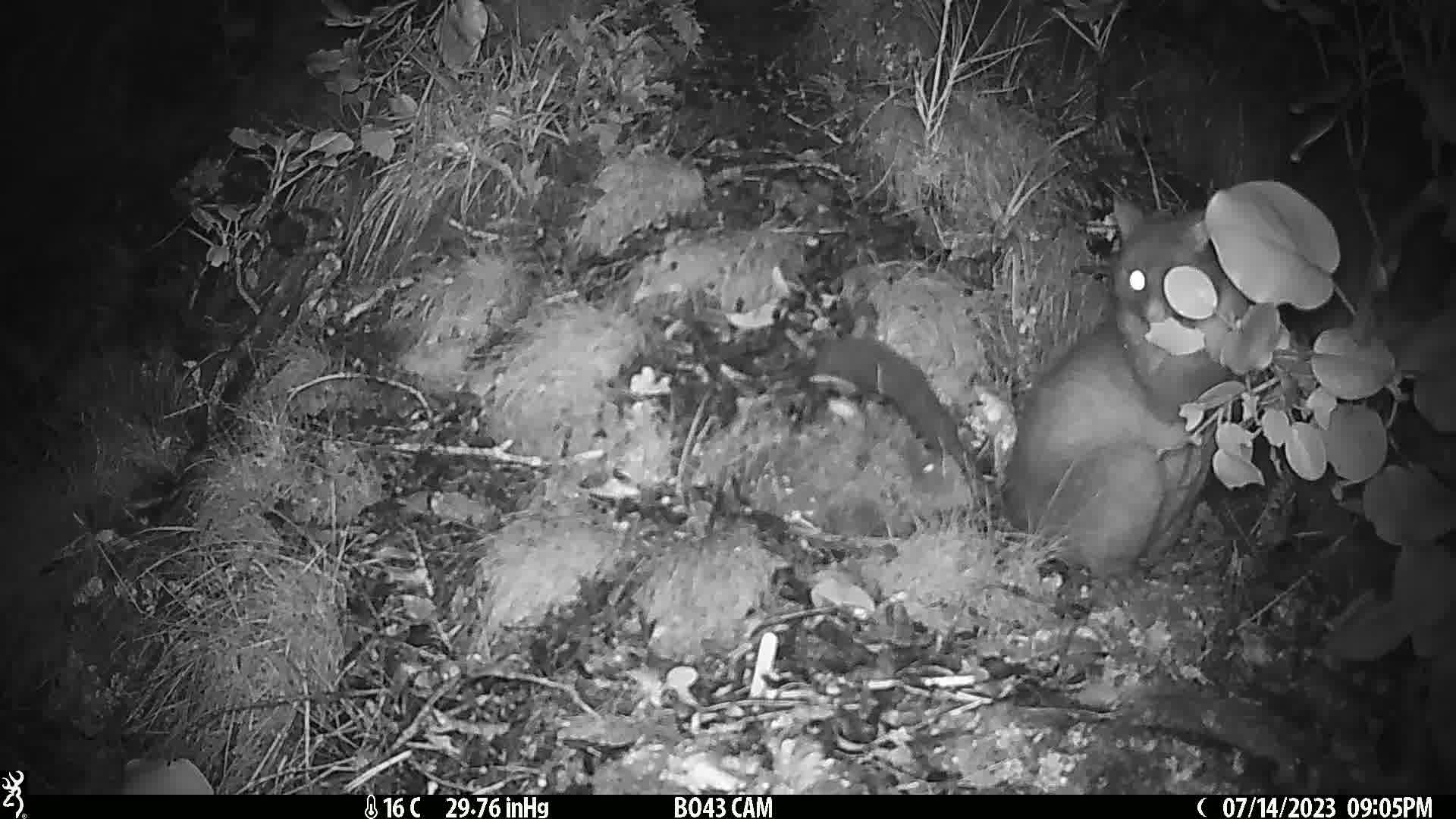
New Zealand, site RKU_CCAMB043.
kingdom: Animalia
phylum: Chordata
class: Mammalia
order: Diprotodontia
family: Phalangeridae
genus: Trichosurus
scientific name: Trichosurus vulpecula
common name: common brushtail possum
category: possum